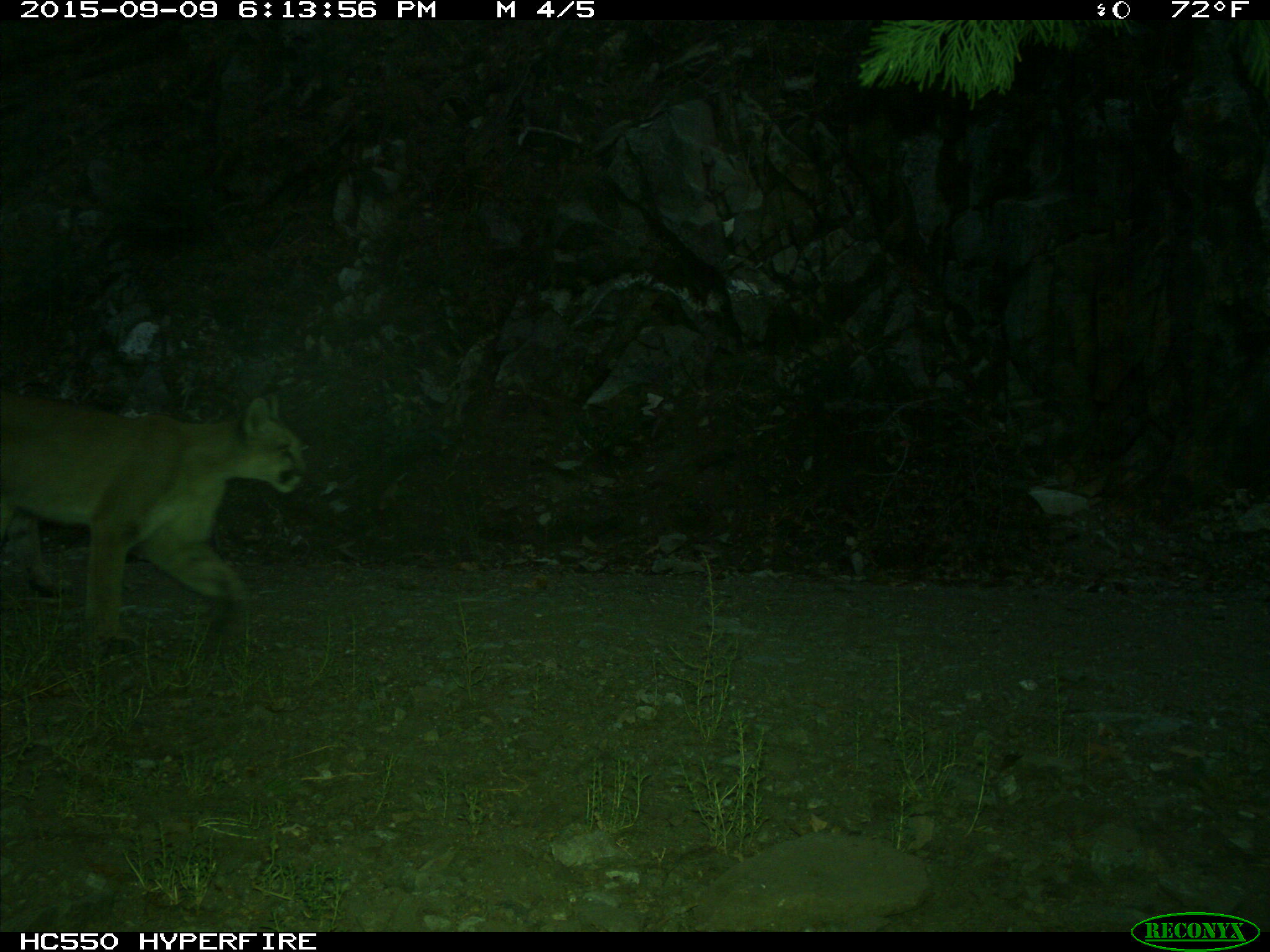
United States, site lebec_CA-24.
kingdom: Animalia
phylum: Chordata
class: Mammalia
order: Carnivora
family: Felidae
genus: Puma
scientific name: Puma concolor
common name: mountain lion